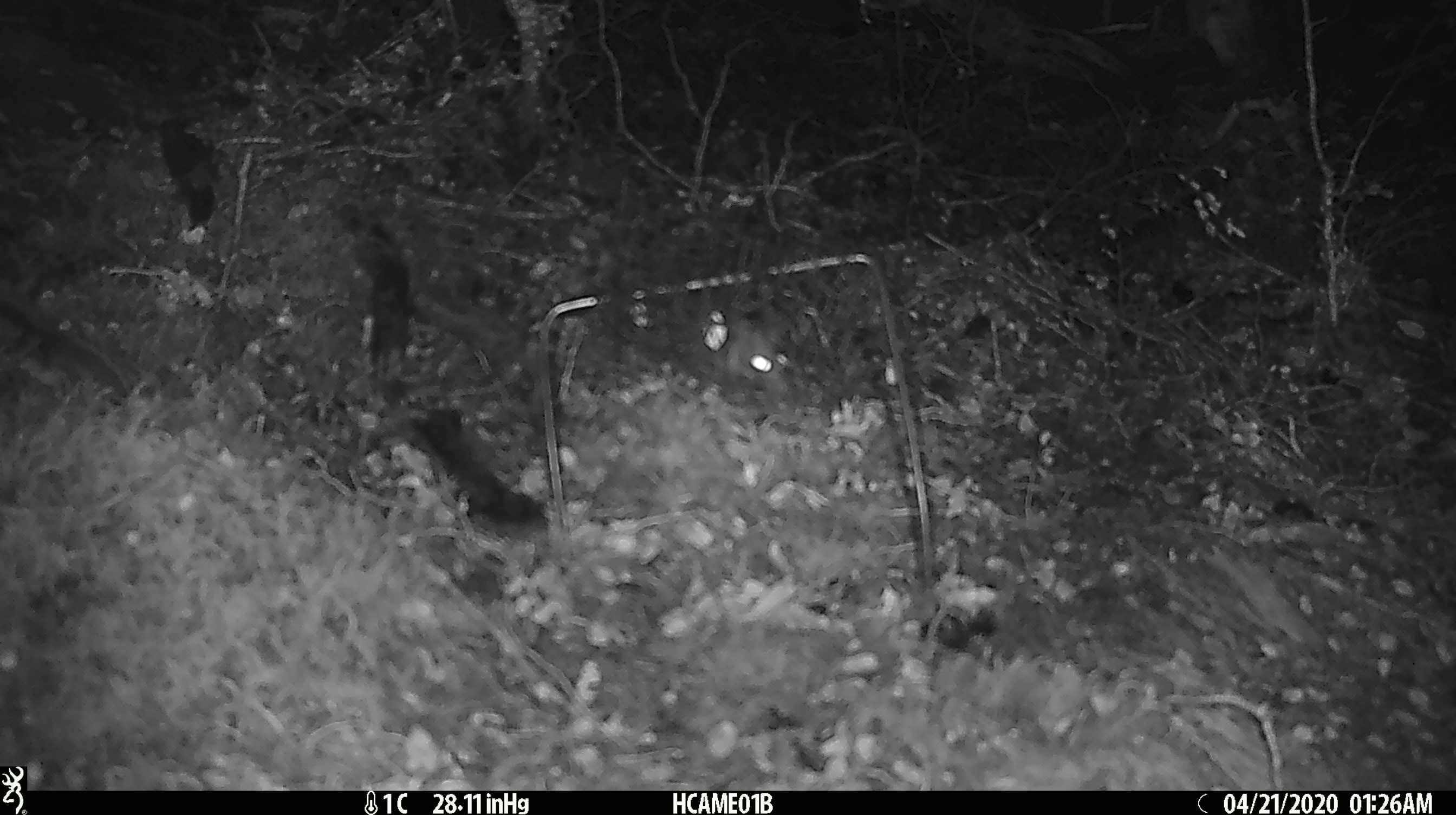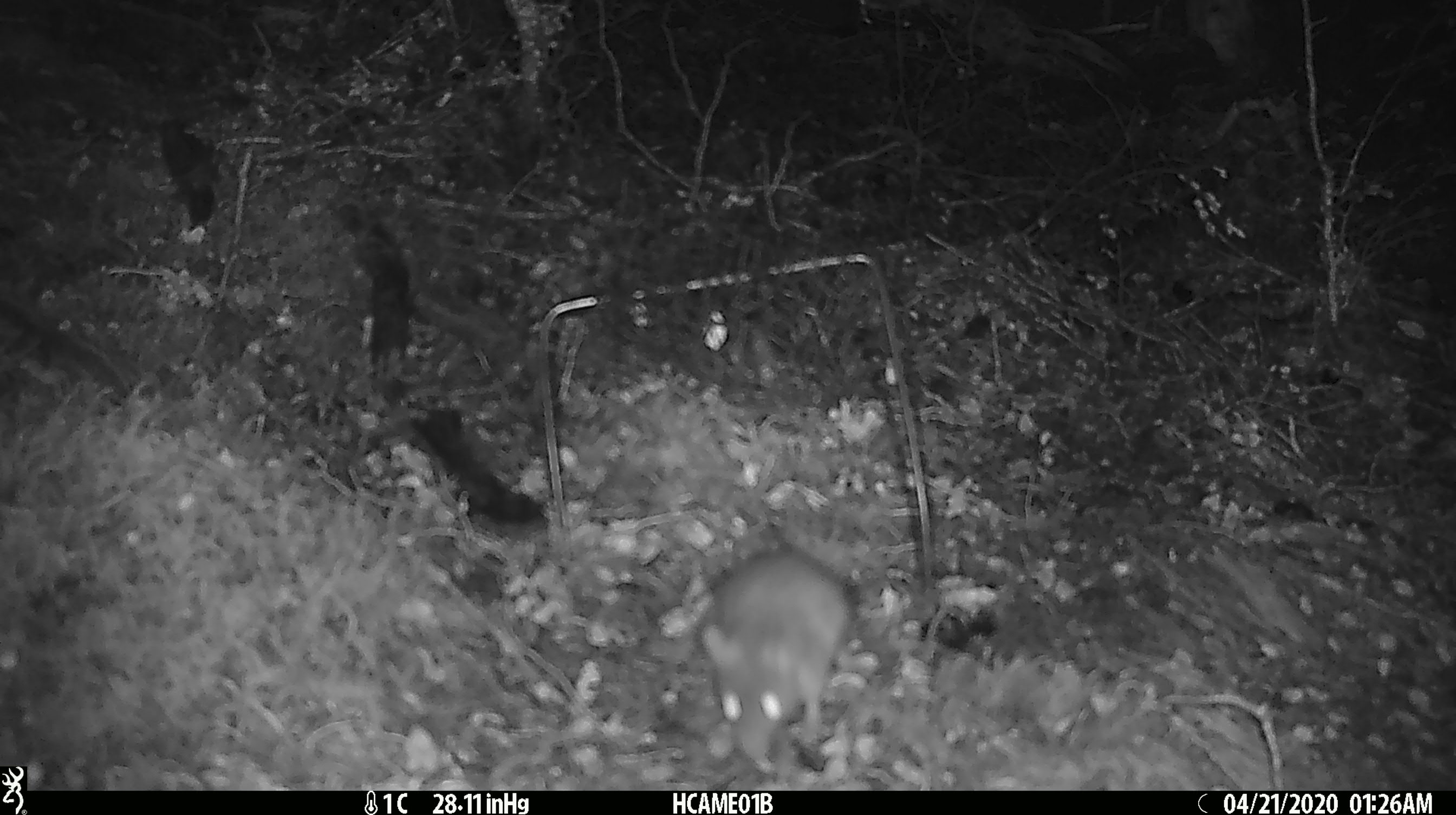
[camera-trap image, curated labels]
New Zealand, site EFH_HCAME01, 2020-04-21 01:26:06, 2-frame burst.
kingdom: Animalia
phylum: Chordata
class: Mammalia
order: Rodentia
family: Muridae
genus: Rattus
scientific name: Rattus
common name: rat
Rat (Rattus).